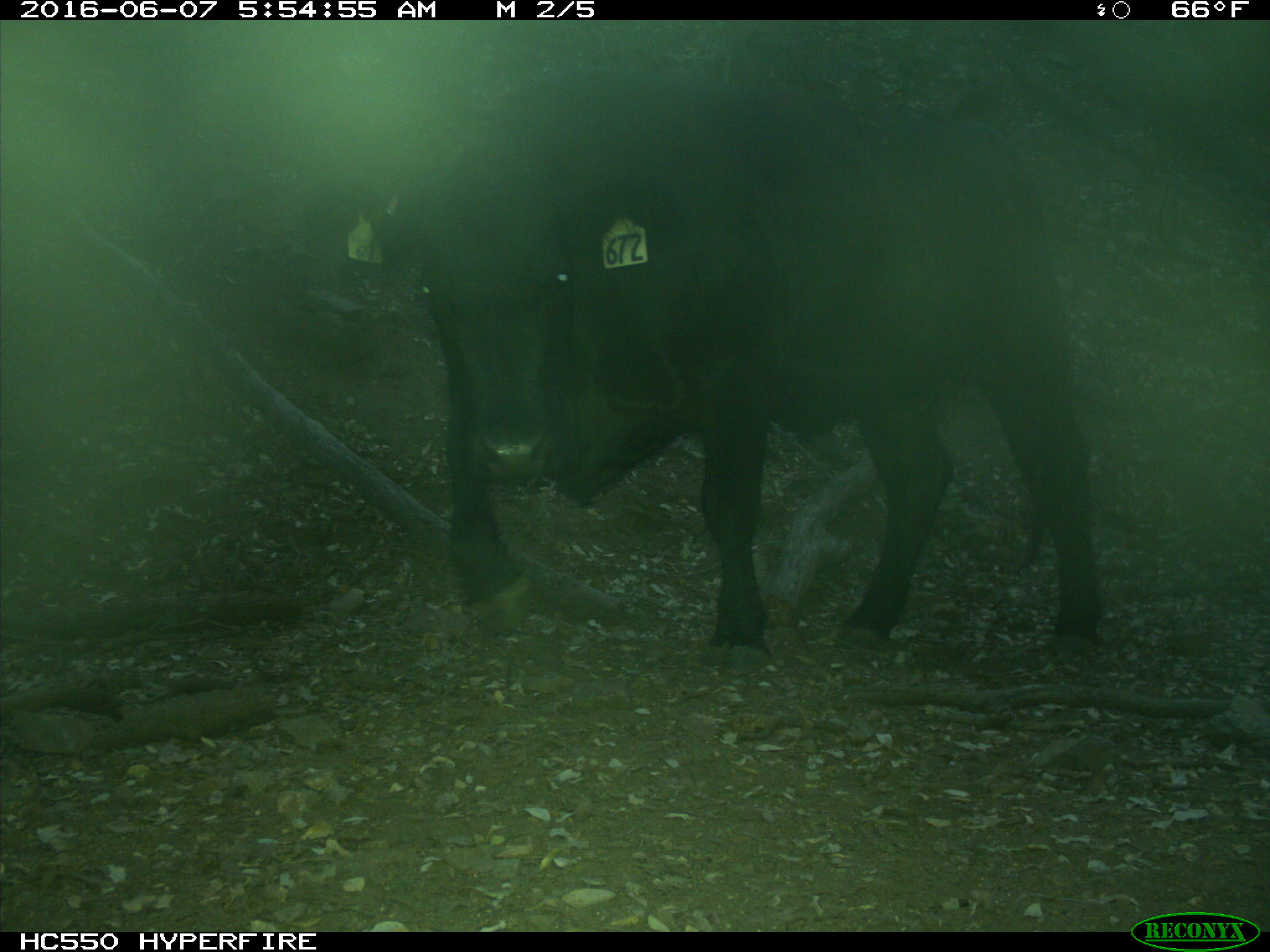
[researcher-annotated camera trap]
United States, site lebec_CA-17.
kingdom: Animalia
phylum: Chordata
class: Mammalia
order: Artiodactyla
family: Bovidae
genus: Bos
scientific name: Bos taurus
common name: domestic cow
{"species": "Bos taurus (domestic cow)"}